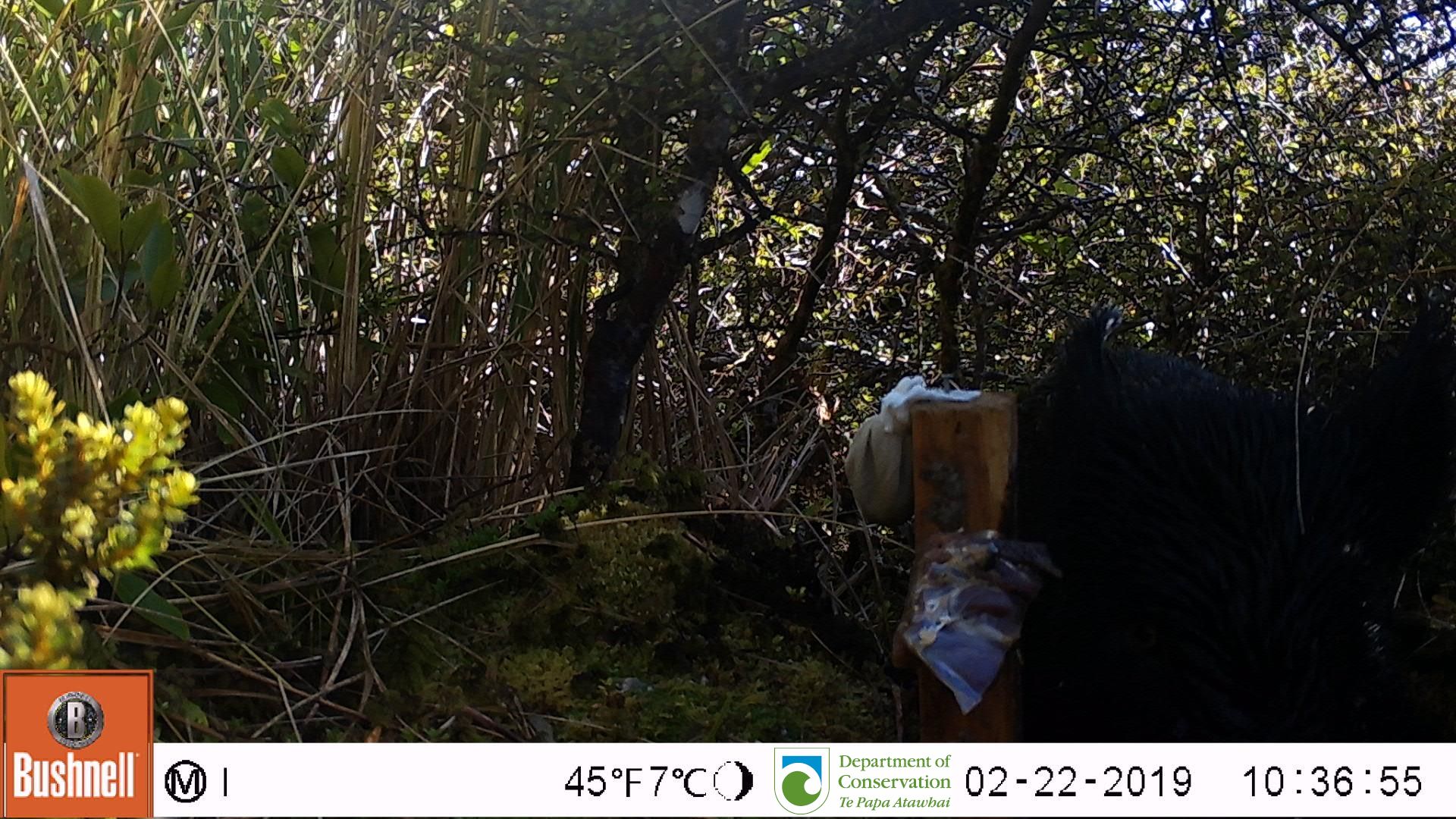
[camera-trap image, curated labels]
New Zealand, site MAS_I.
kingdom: Animalia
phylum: Chordata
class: Mammalia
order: Artiodactyla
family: Suidae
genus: Sus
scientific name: Sus scrofa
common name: pig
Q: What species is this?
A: Pig (Sus scrofa).